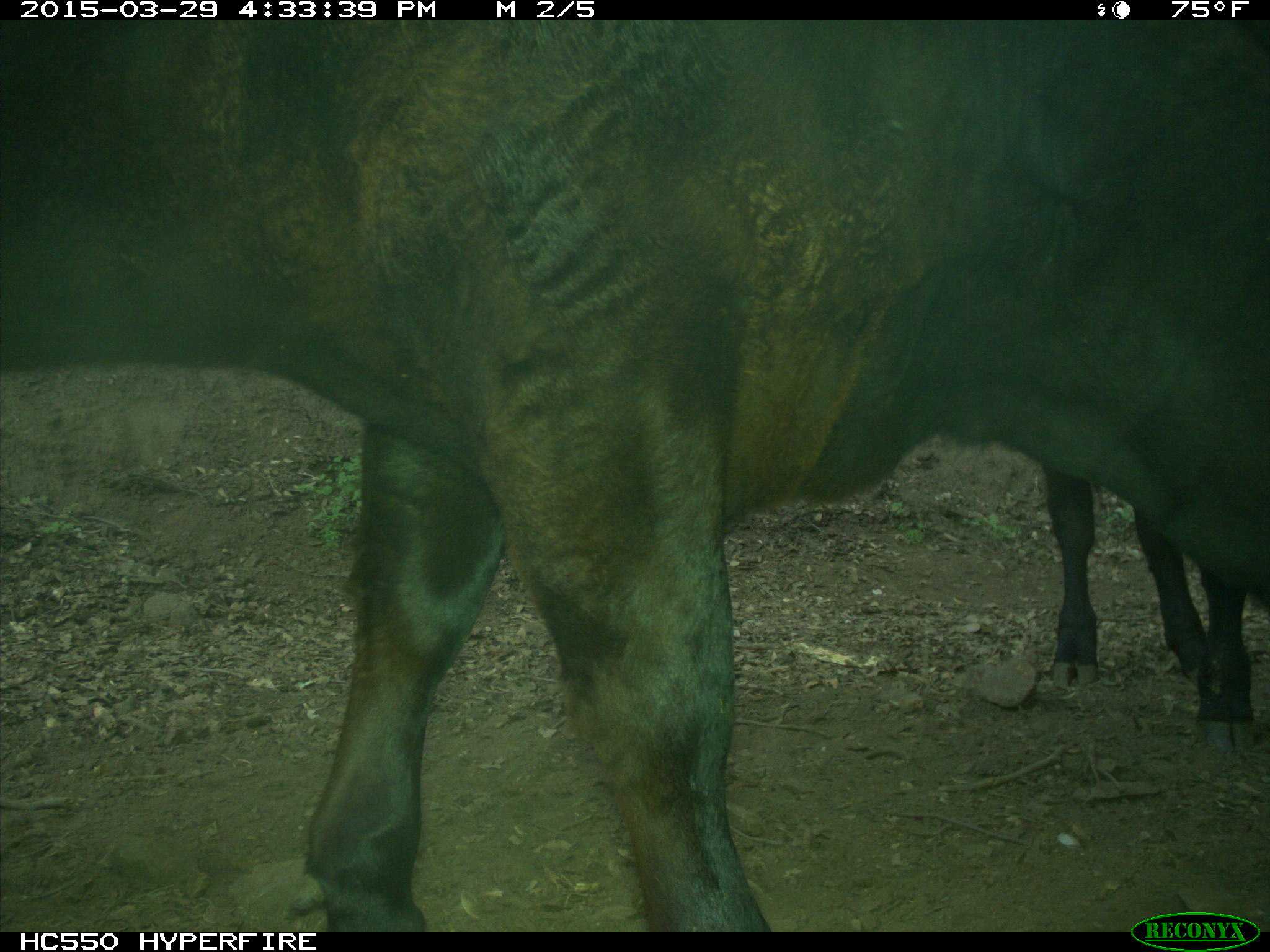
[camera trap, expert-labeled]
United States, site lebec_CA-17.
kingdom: Animalia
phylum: Chordata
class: Mammalia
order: Artiodactyla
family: Bovidae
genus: Bos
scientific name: Bos taurus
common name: domestic cow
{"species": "Bos taurus (domestic cow)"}